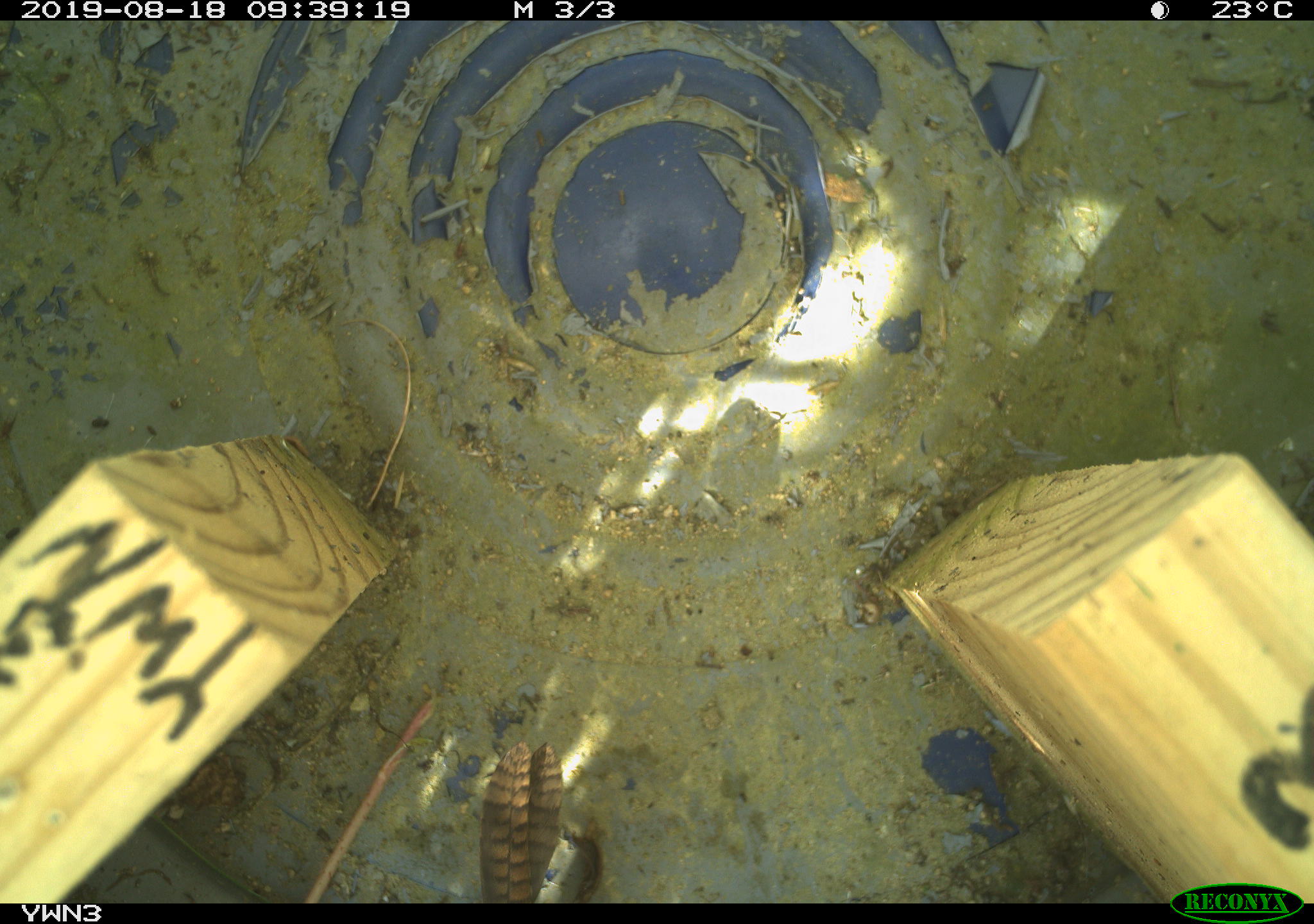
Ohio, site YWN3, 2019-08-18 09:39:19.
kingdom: Animalia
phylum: Chordata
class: Aves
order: Passeriformes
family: Troglodytidae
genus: Troglodytes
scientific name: Troglodytes aedon aedon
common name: northern house wren